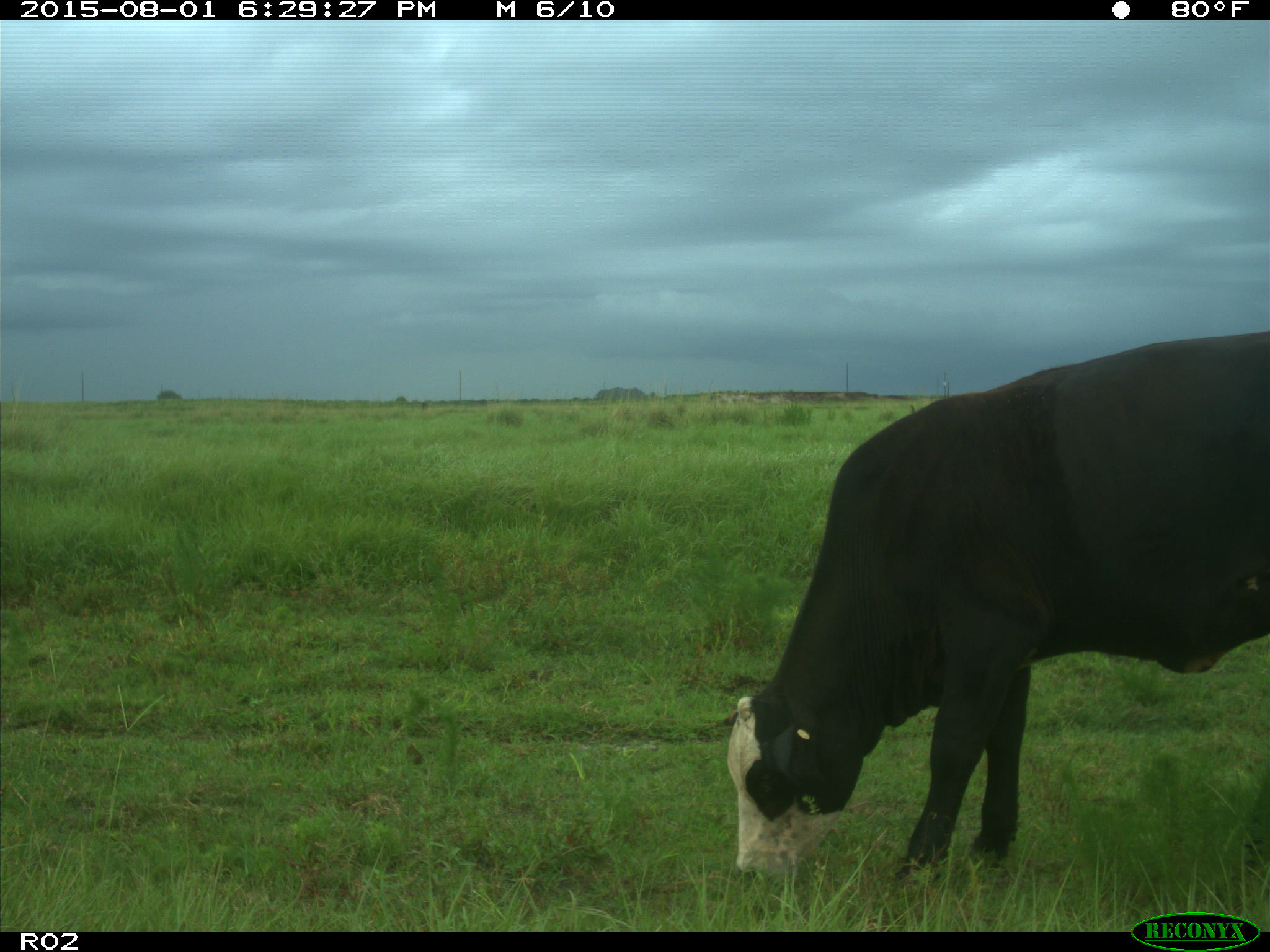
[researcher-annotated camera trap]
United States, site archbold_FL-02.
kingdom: Animalia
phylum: Chordata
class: Mammalia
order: Artiodactyla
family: Bovidae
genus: Bos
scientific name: Bos taurus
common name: domestic cow